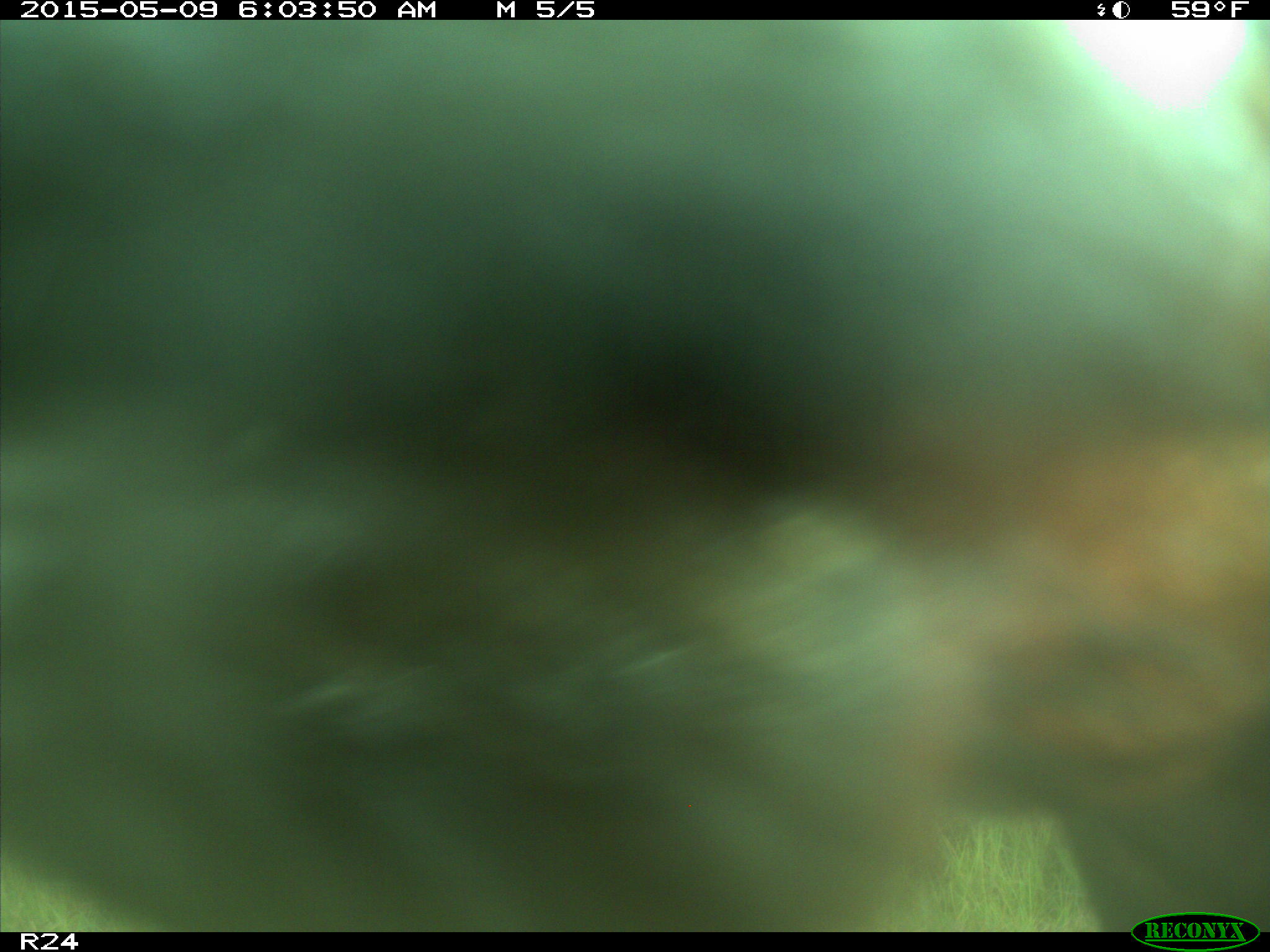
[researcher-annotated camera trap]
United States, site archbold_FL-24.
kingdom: Animalia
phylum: Chordata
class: Mammalia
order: Artiodactyla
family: Bovidae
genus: Bos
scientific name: Bos taurus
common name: domestic cow